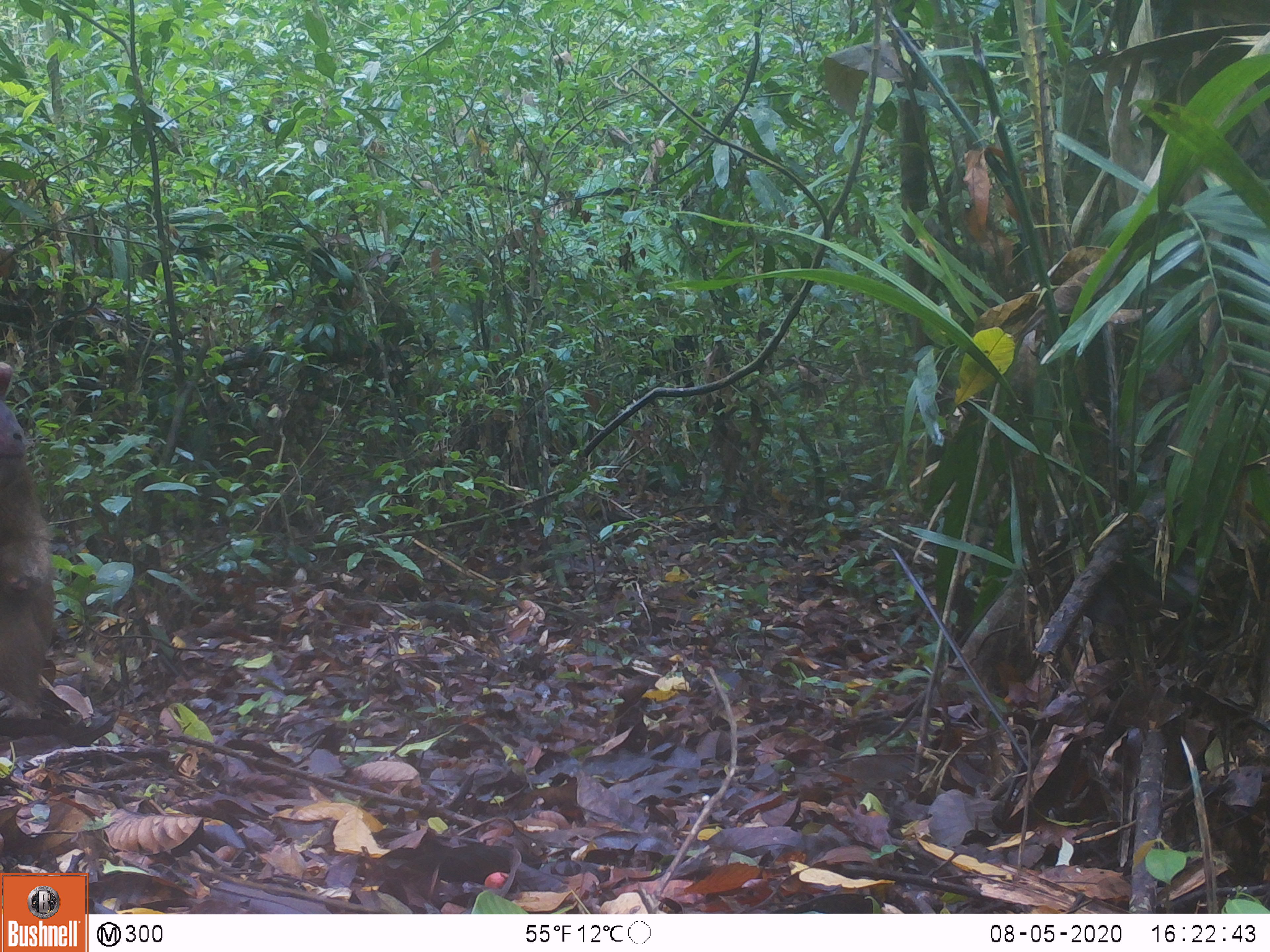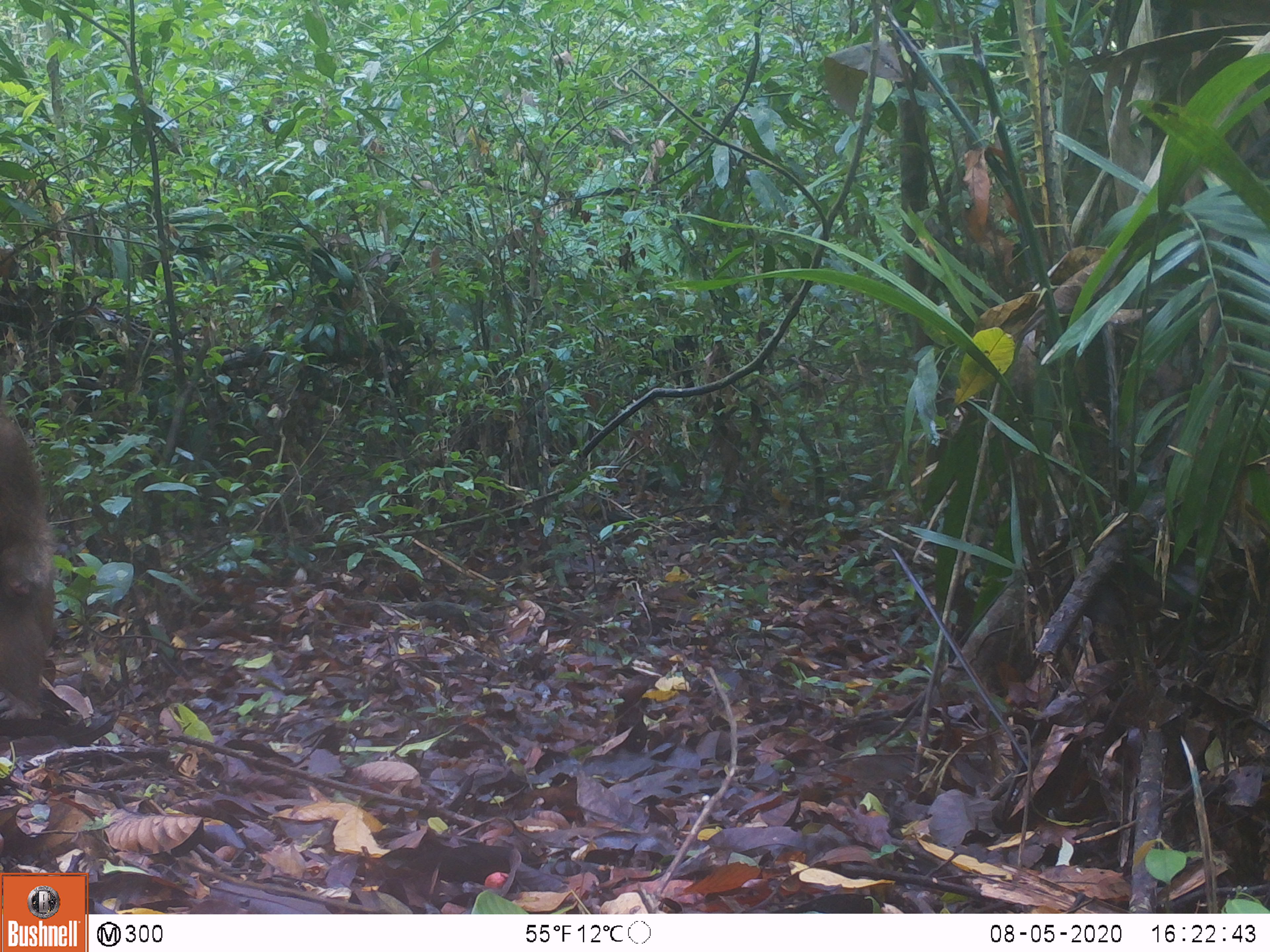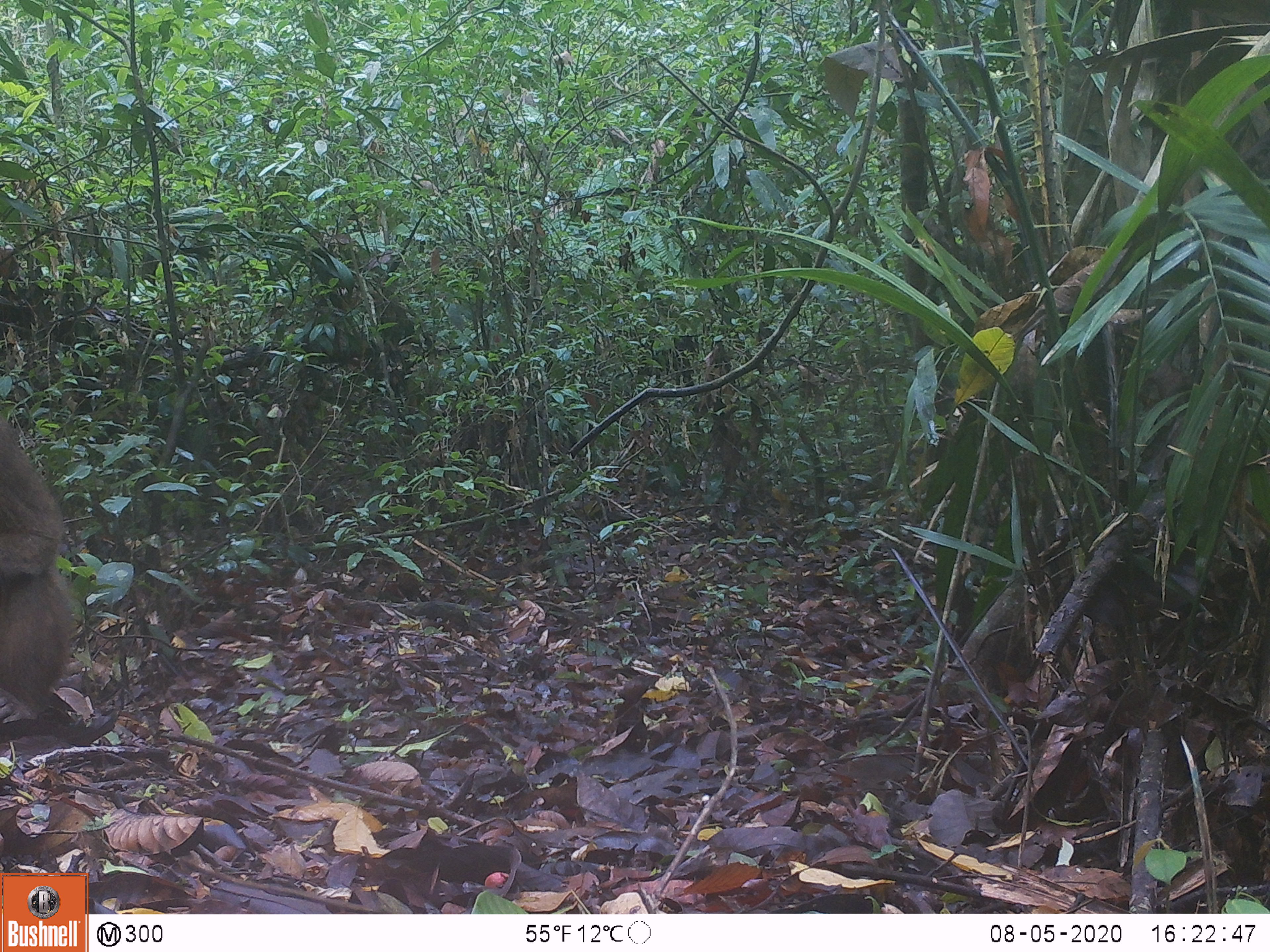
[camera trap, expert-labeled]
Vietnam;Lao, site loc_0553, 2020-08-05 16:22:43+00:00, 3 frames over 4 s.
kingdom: Animalia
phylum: Chordata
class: Mammalia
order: Primates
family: Cercopithecidae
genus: Macaca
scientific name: Macaca arctoides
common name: stump-tailed macaque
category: stump tailed macaque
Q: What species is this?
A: Stump tailed macaque (stump-tailed macaque) (Macaca arctoides).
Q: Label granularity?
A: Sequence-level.